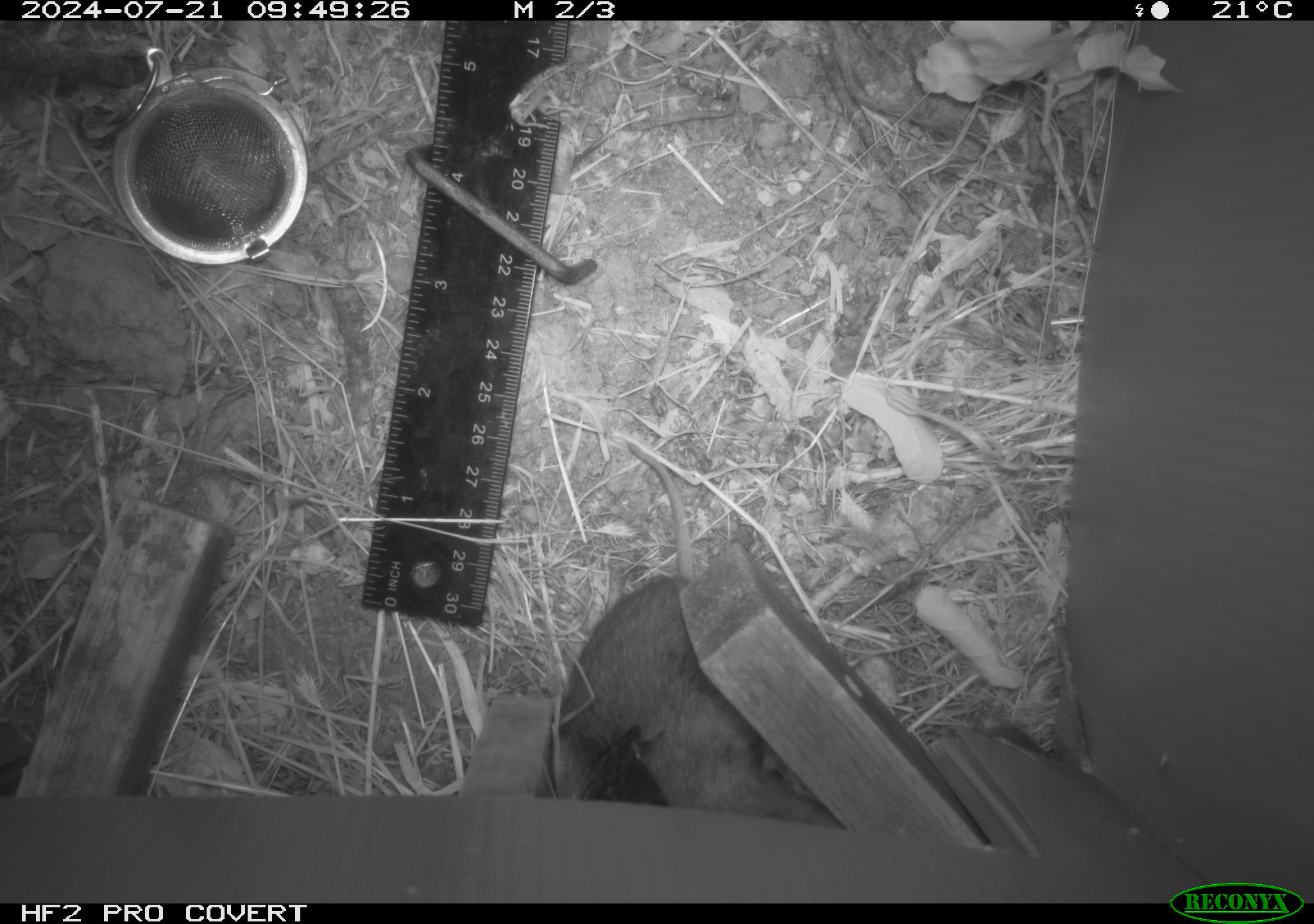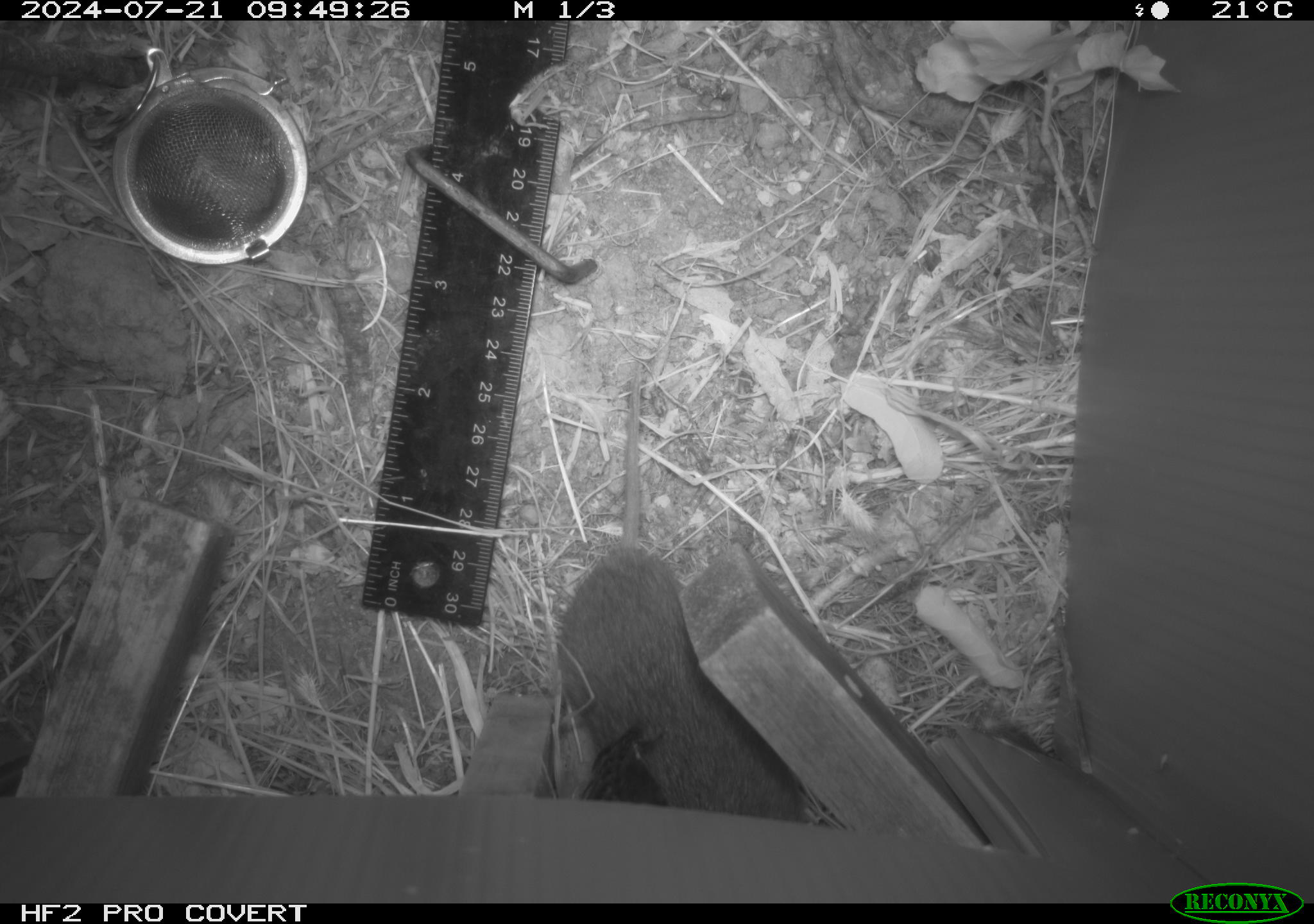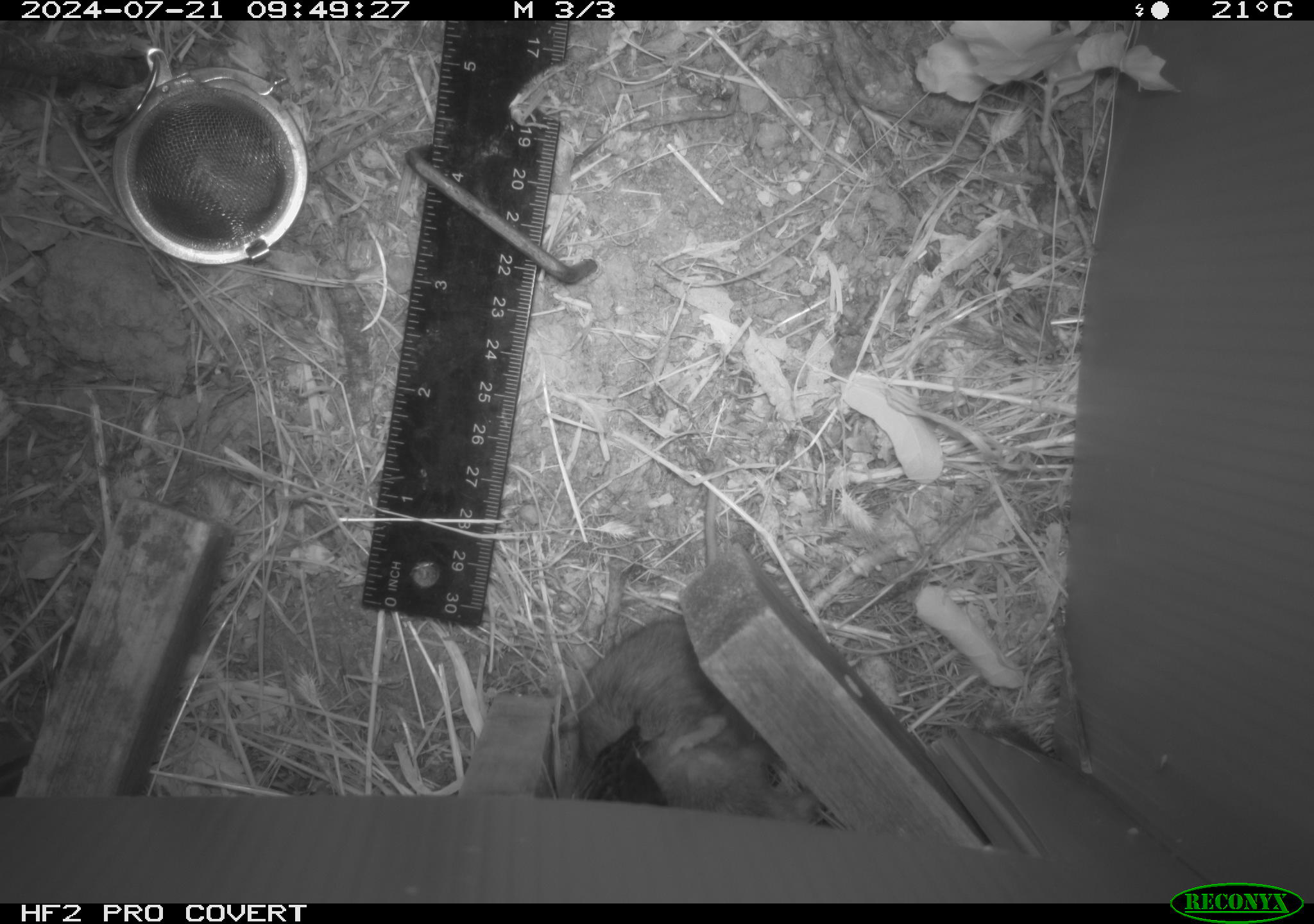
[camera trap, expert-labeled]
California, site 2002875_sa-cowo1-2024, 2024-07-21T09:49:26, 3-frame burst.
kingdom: Animalia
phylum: Chordata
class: Mammalia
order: Rodentia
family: Cricetidae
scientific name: Arvicolinae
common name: voles, lemmings, and muskrats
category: arvicolinae subfamily